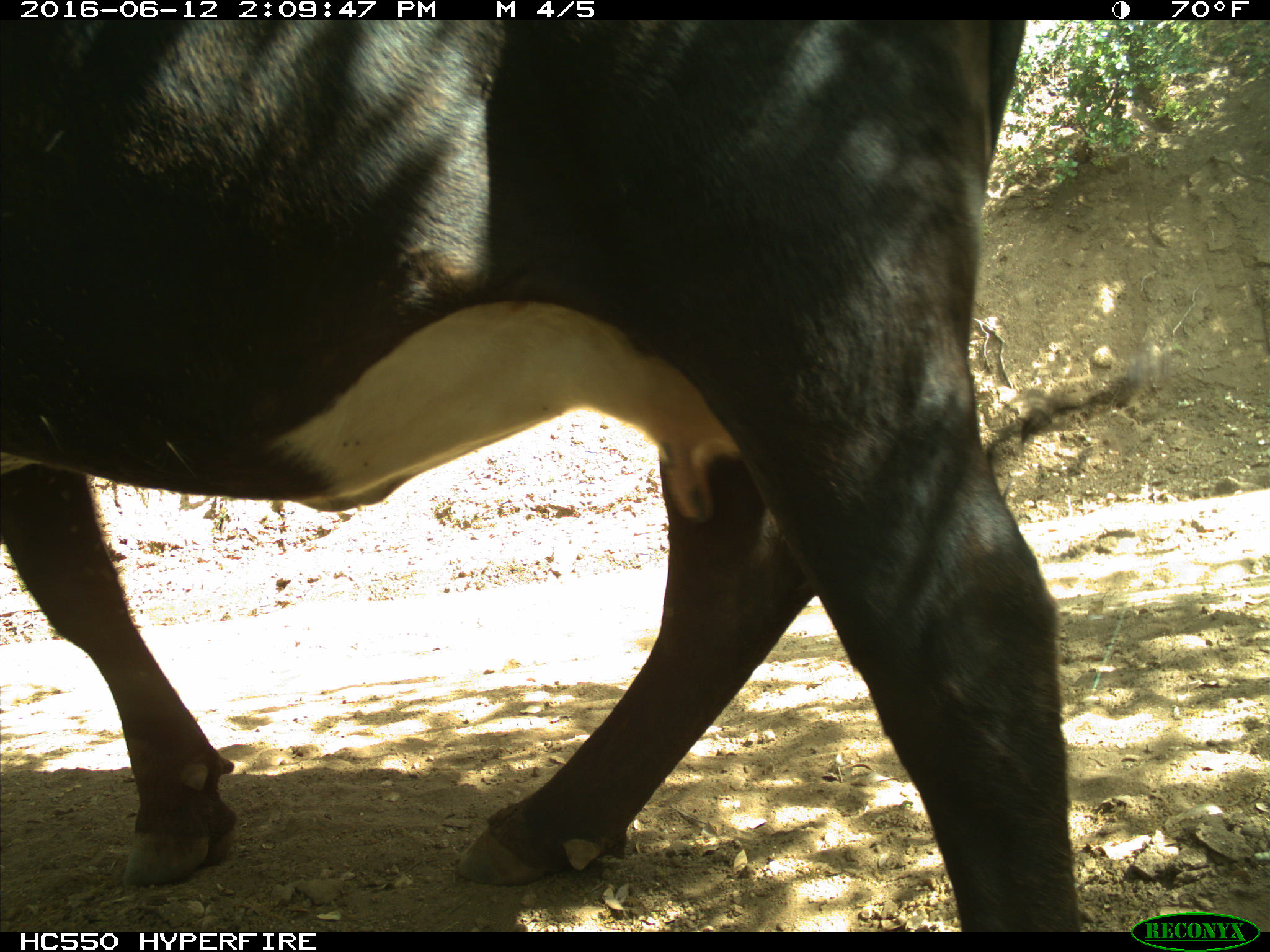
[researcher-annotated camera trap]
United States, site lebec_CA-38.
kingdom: Animalia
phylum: Chordata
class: Mammalia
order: Artiodactyla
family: Bovidae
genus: Bos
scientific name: Bos taurus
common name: domestic cow